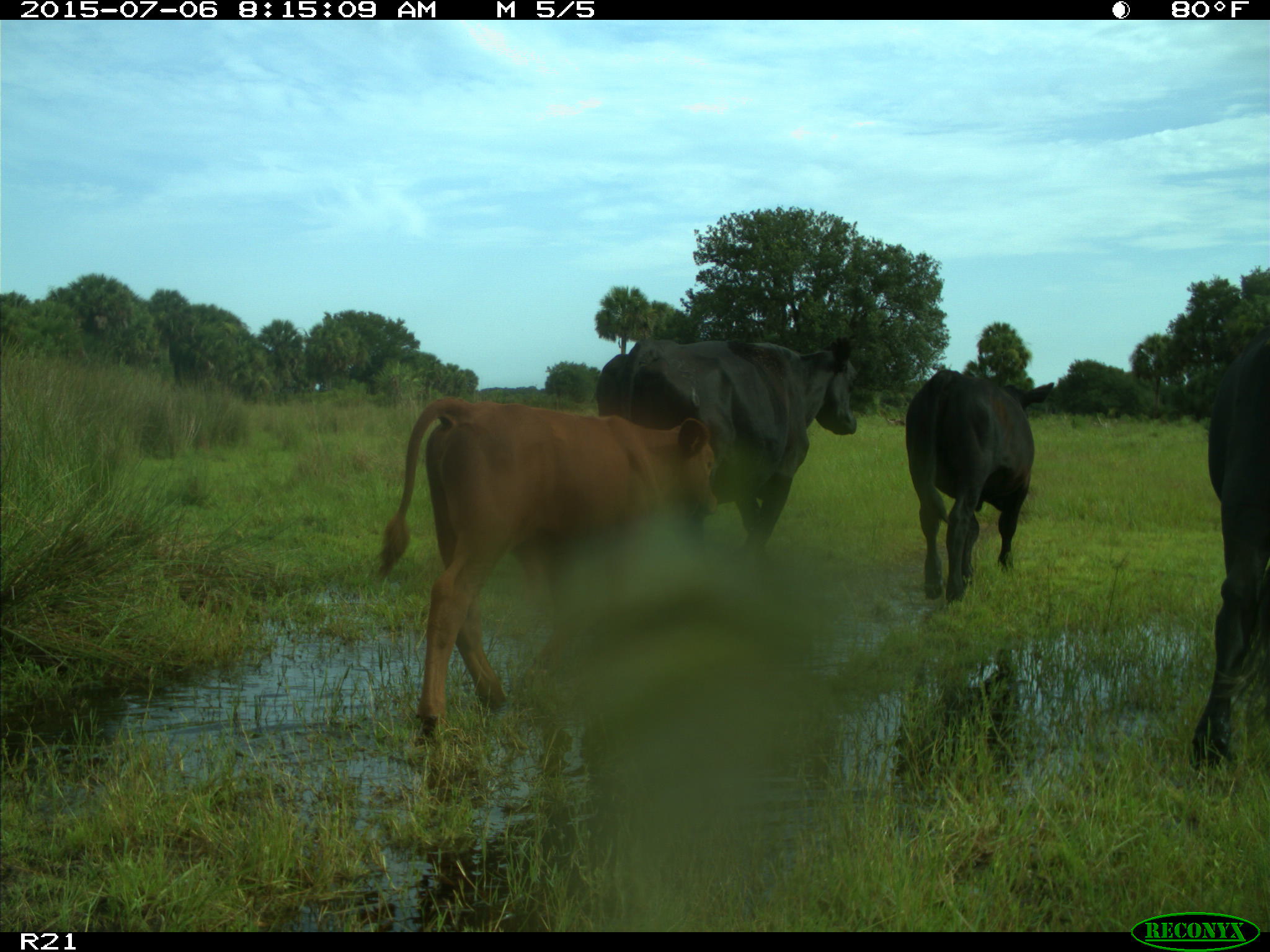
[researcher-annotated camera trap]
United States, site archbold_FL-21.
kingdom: Animalia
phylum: Chordata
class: Mammalia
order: Artiodactyla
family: Bovidae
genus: Bos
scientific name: Bos taurus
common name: domestic cow